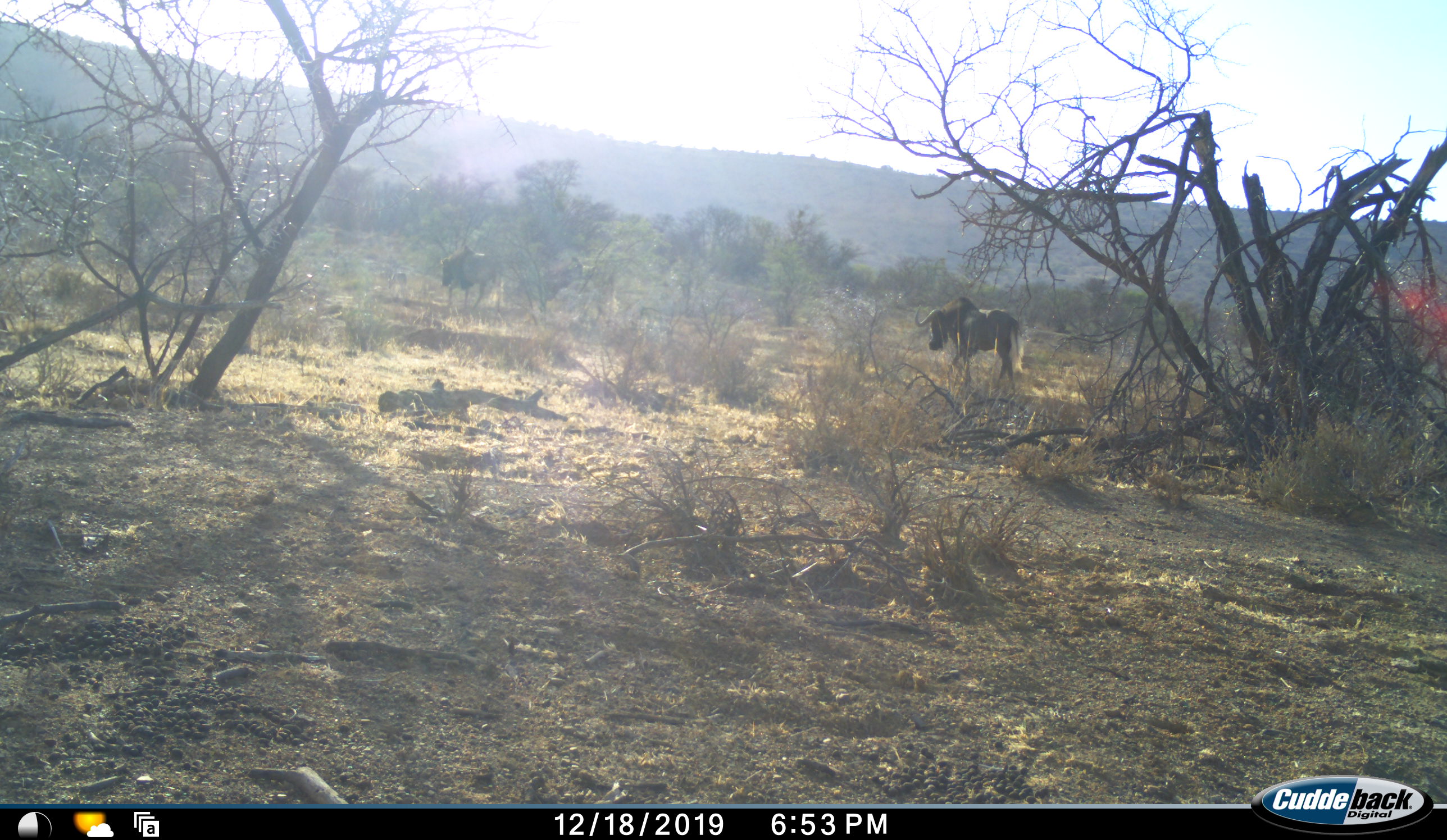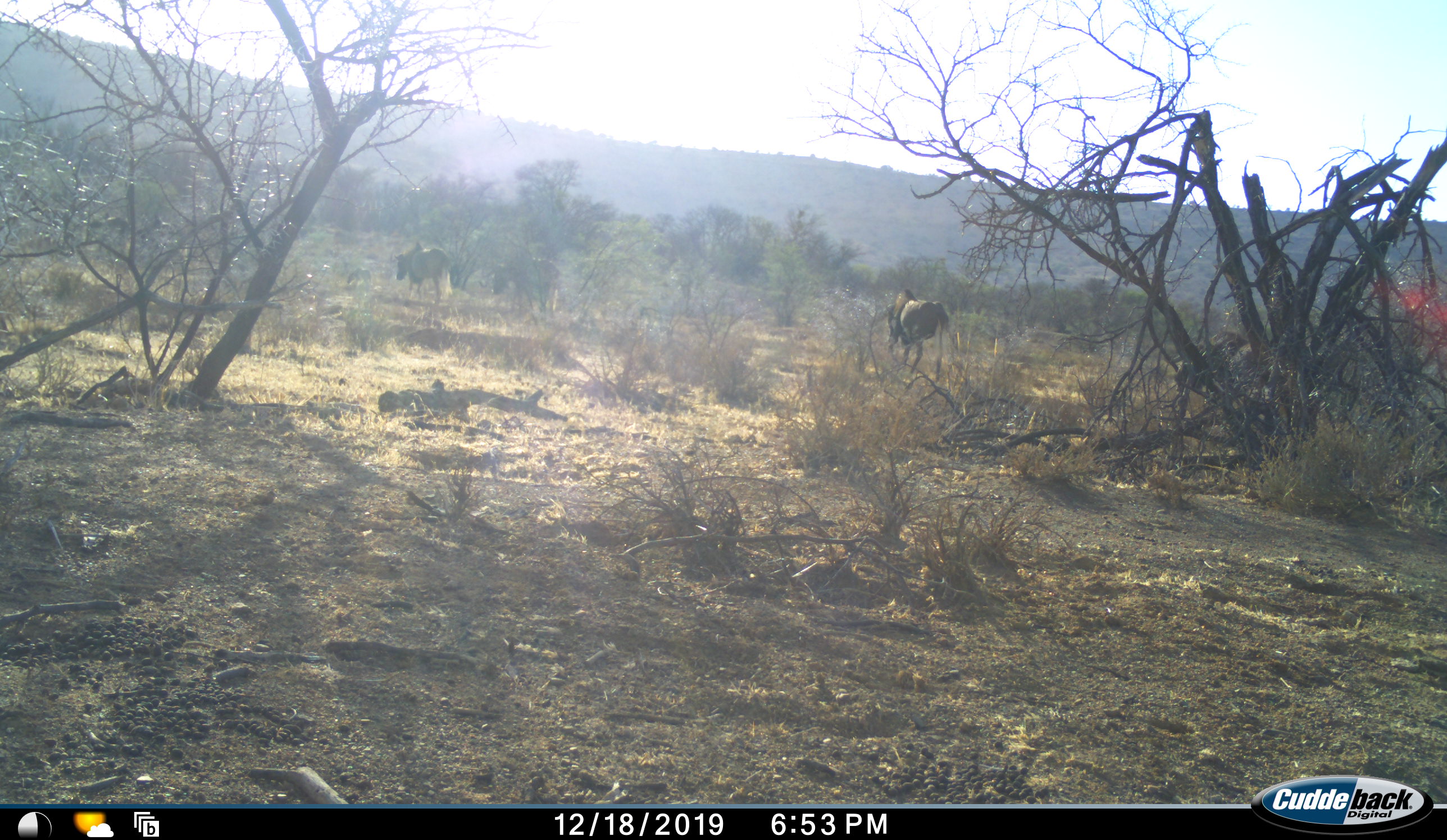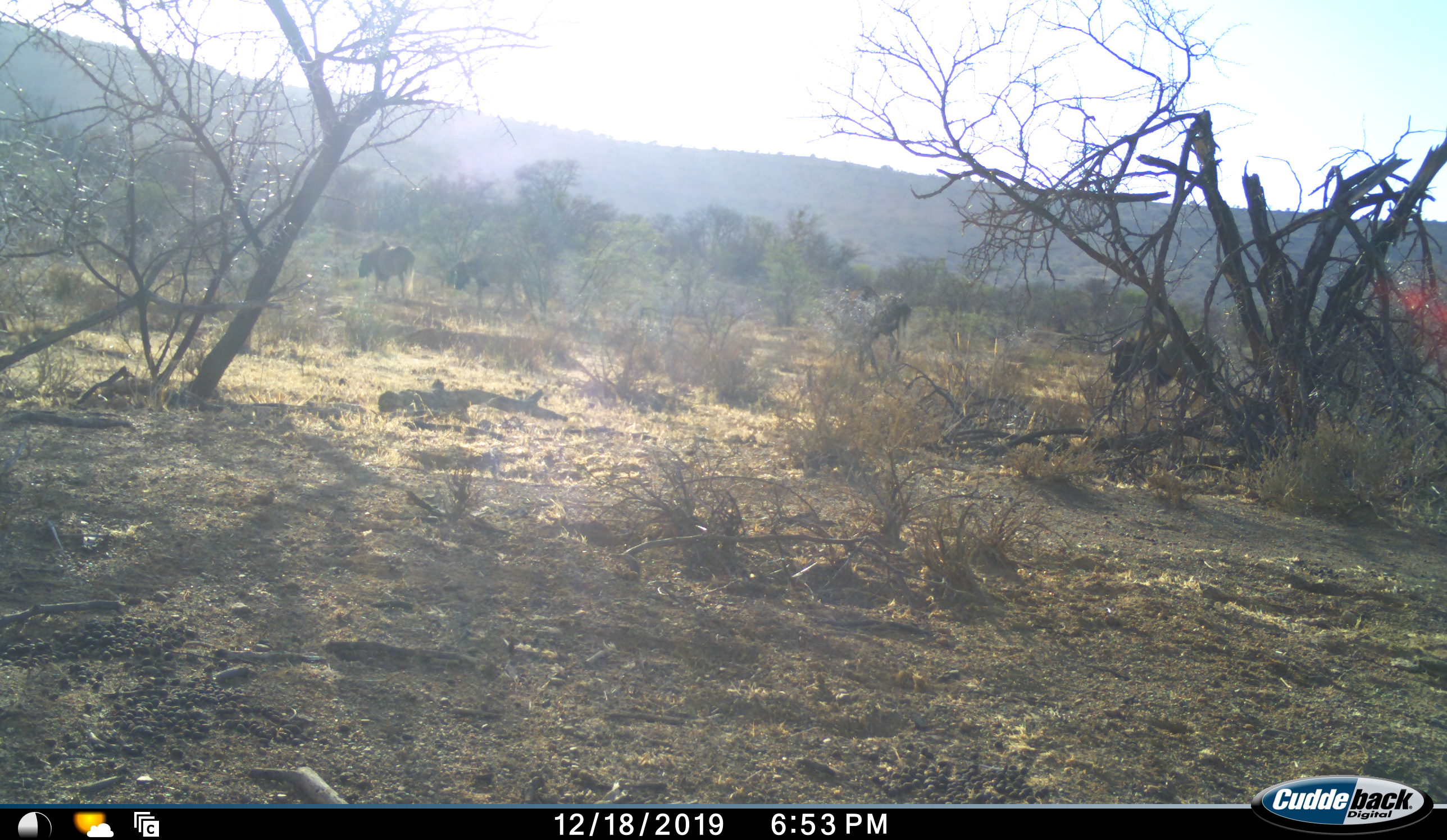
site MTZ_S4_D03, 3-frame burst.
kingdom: Animalia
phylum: Chordata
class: Mammalia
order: Artiodactyla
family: Bovidae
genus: Connochaetes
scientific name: Connochaetes gnou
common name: black wildebeest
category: wildebeestblack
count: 7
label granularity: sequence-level